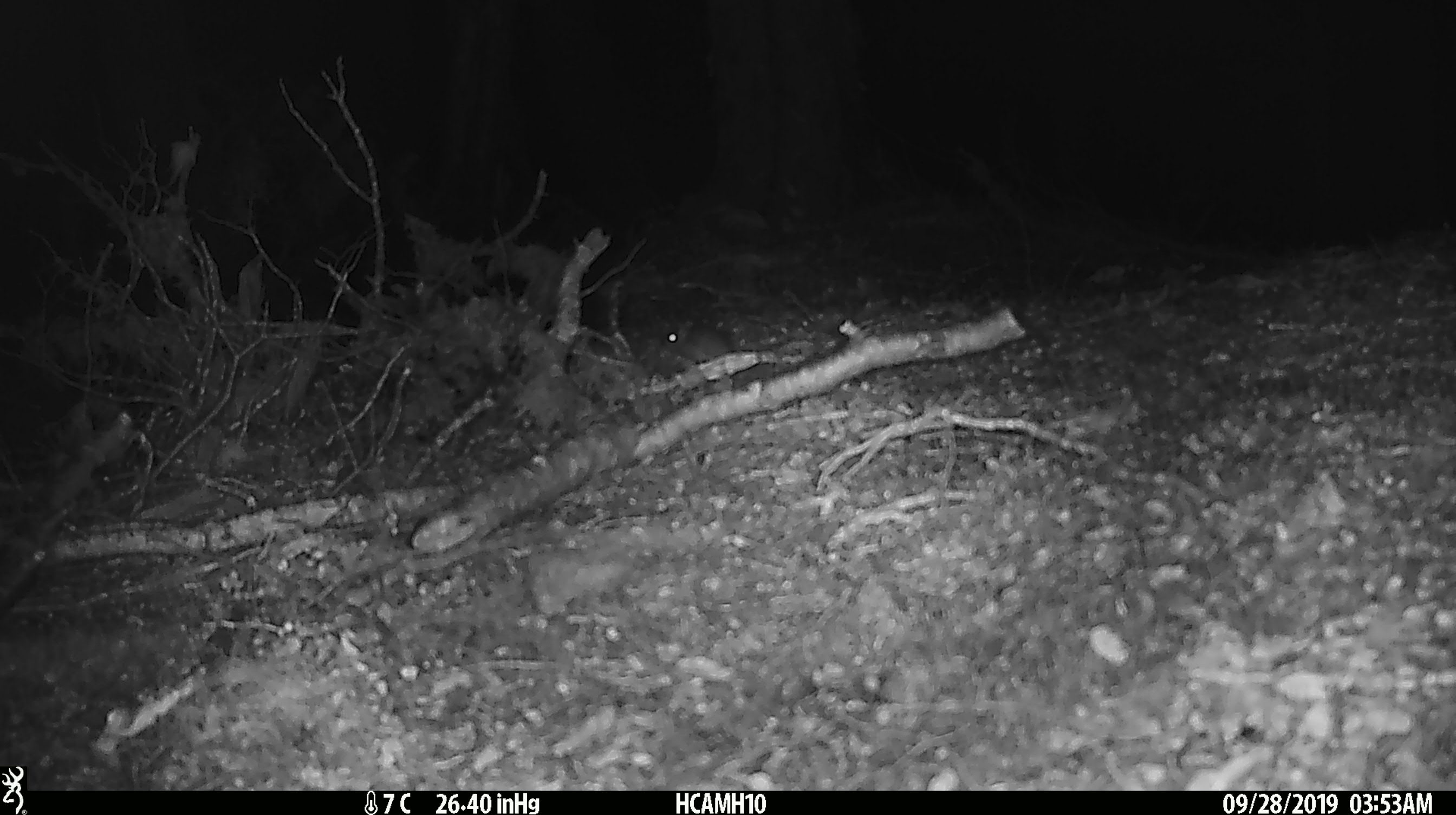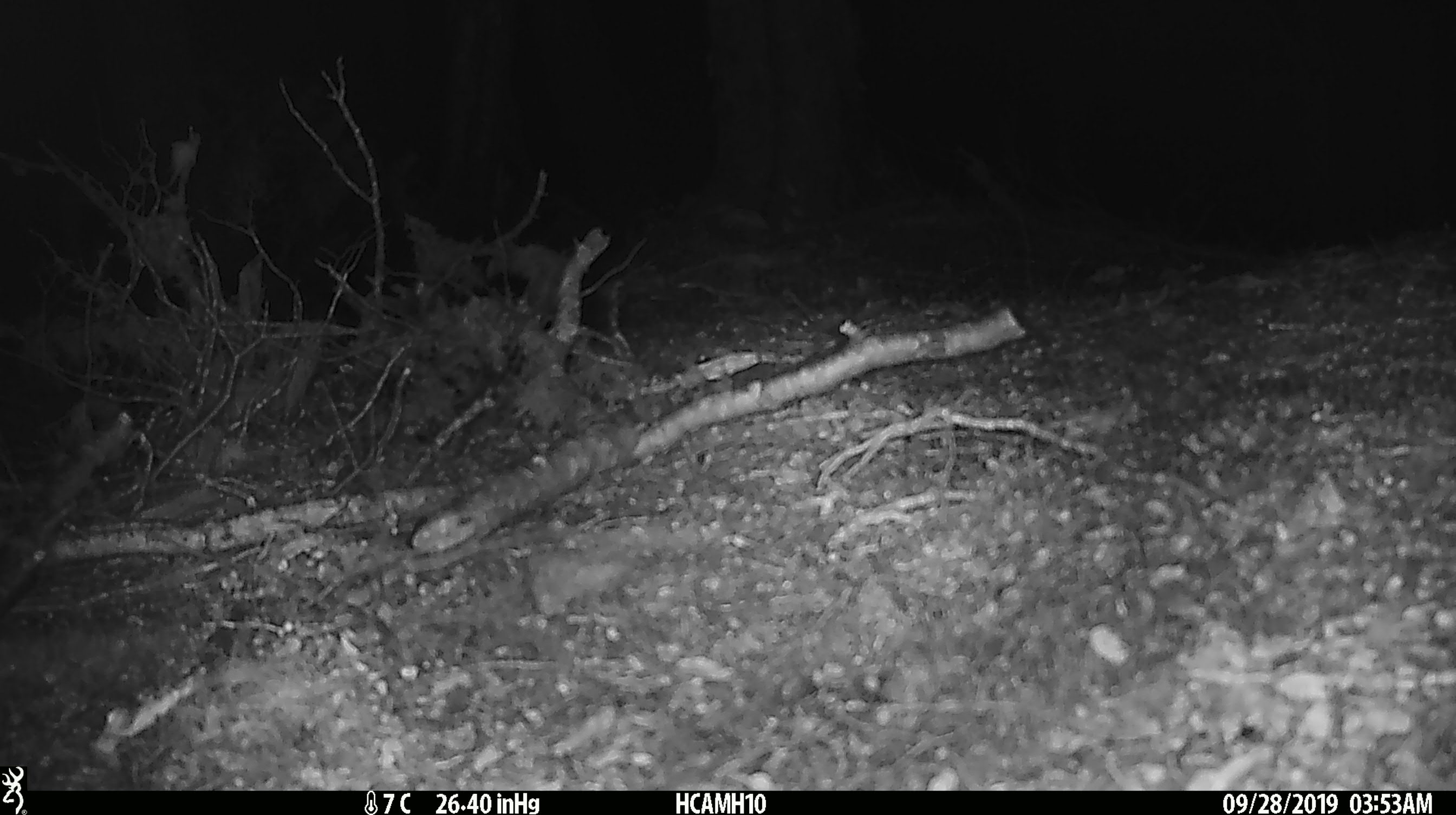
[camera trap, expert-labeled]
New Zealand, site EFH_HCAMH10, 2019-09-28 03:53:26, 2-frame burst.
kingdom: Animalia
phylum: Chordata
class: Mammalia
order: Rodentia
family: Muridae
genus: Mus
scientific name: Mus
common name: mouse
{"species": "mouse (Mus)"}